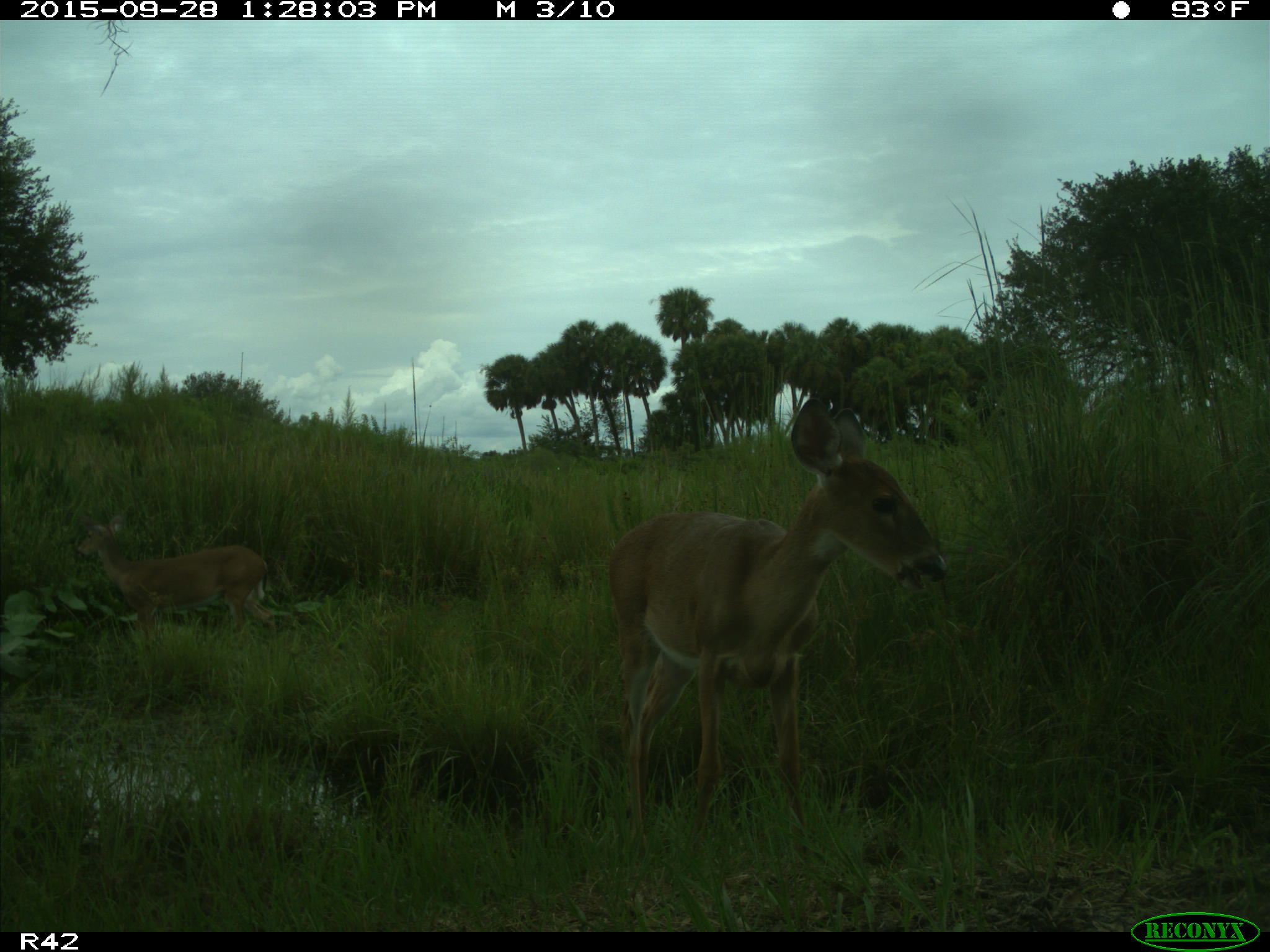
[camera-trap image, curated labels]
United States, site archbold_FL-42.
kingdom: Animalia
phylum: Chordata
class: Mammalia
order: Artiodactyla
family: Cervidae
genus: Odocoileus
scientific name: Odocoileus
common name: deer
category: unidentified deer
Unidentified deer (deer) (Odocoileus).